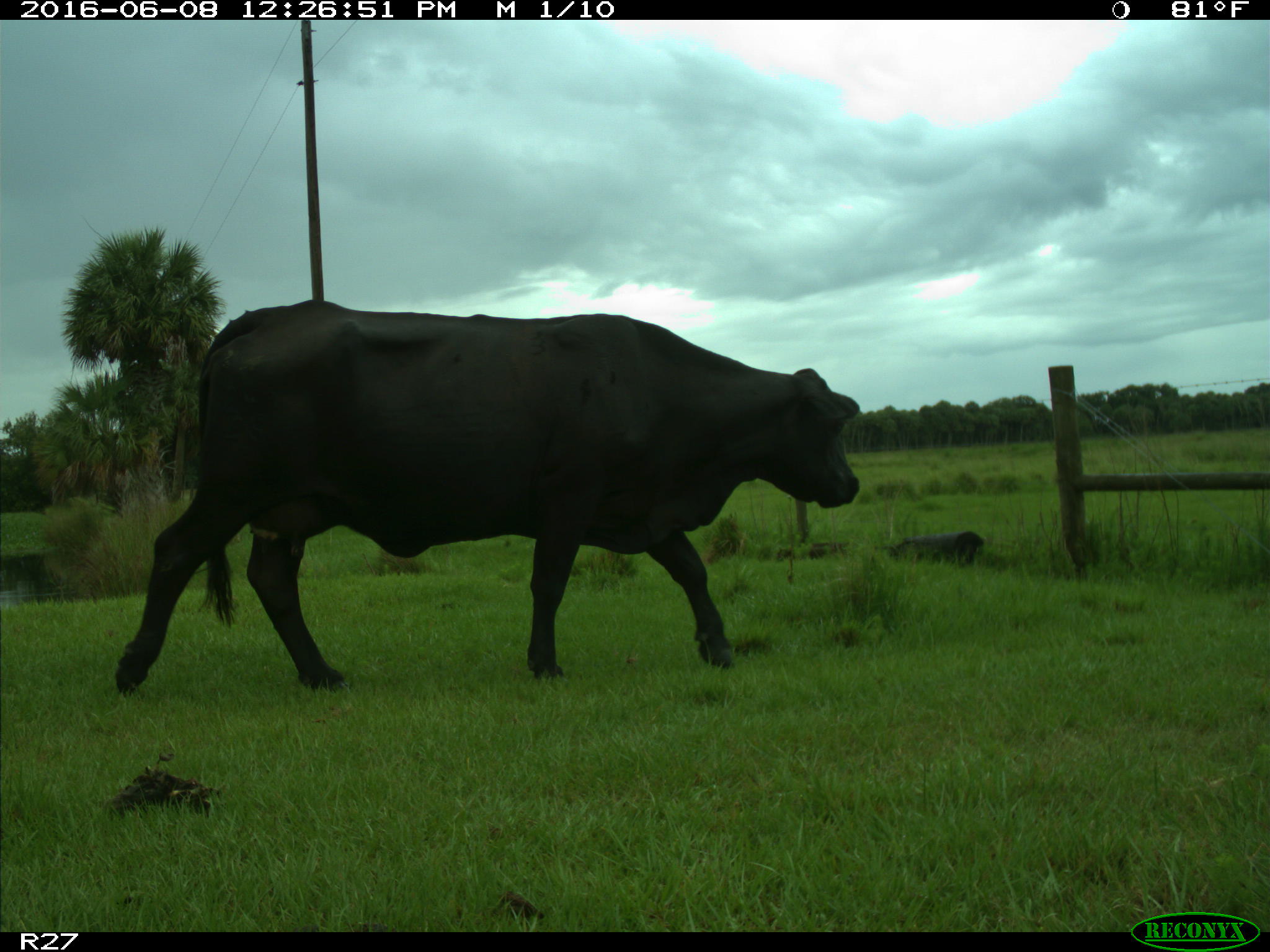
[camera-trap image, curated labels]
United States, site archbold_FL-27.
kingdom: Animalia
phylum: Chordata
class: Mammalia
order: Artiodactyla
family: Bovidae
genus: Bos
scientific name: Bos taurus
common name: domestic cow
Bos taurus (domestic cow).